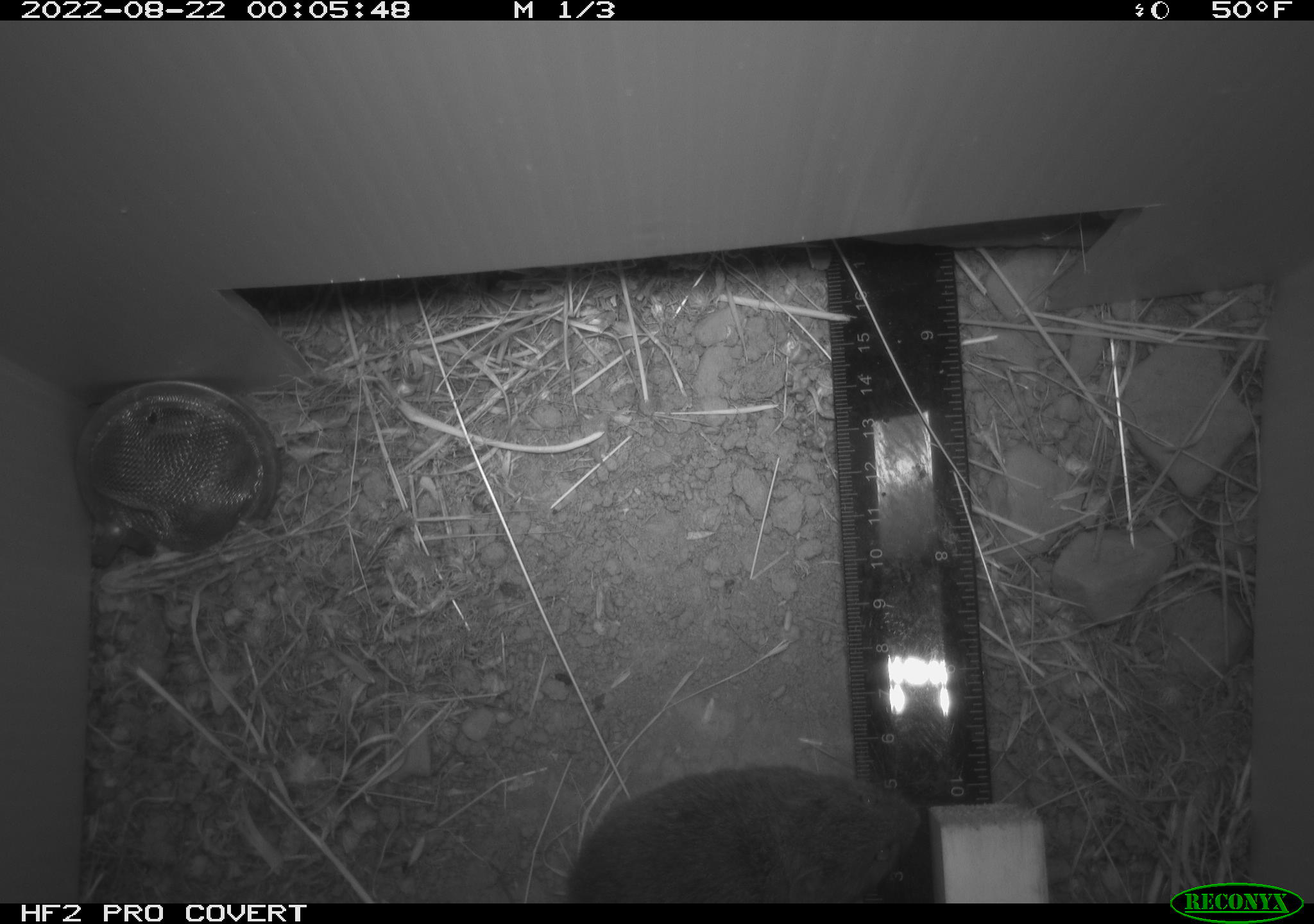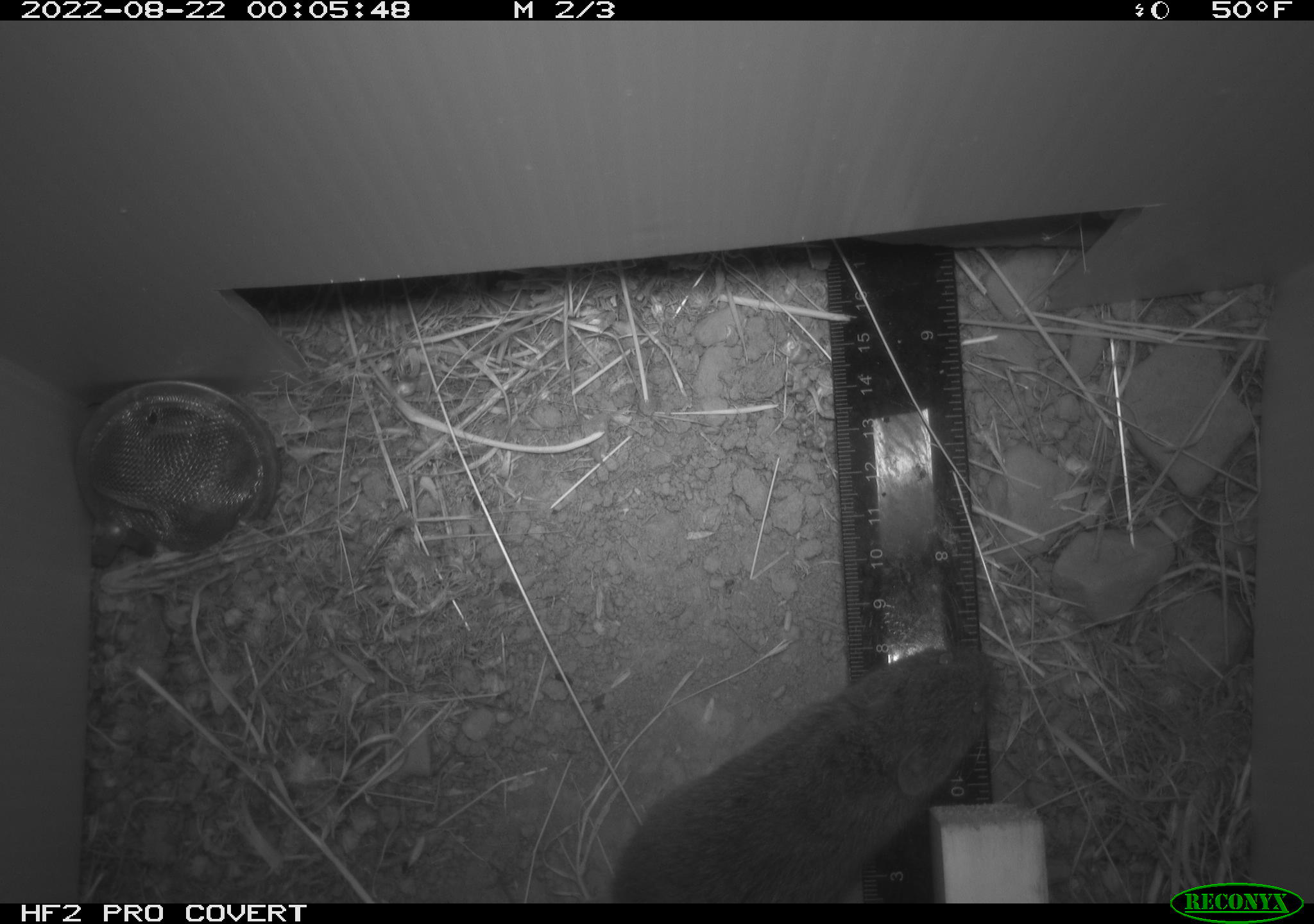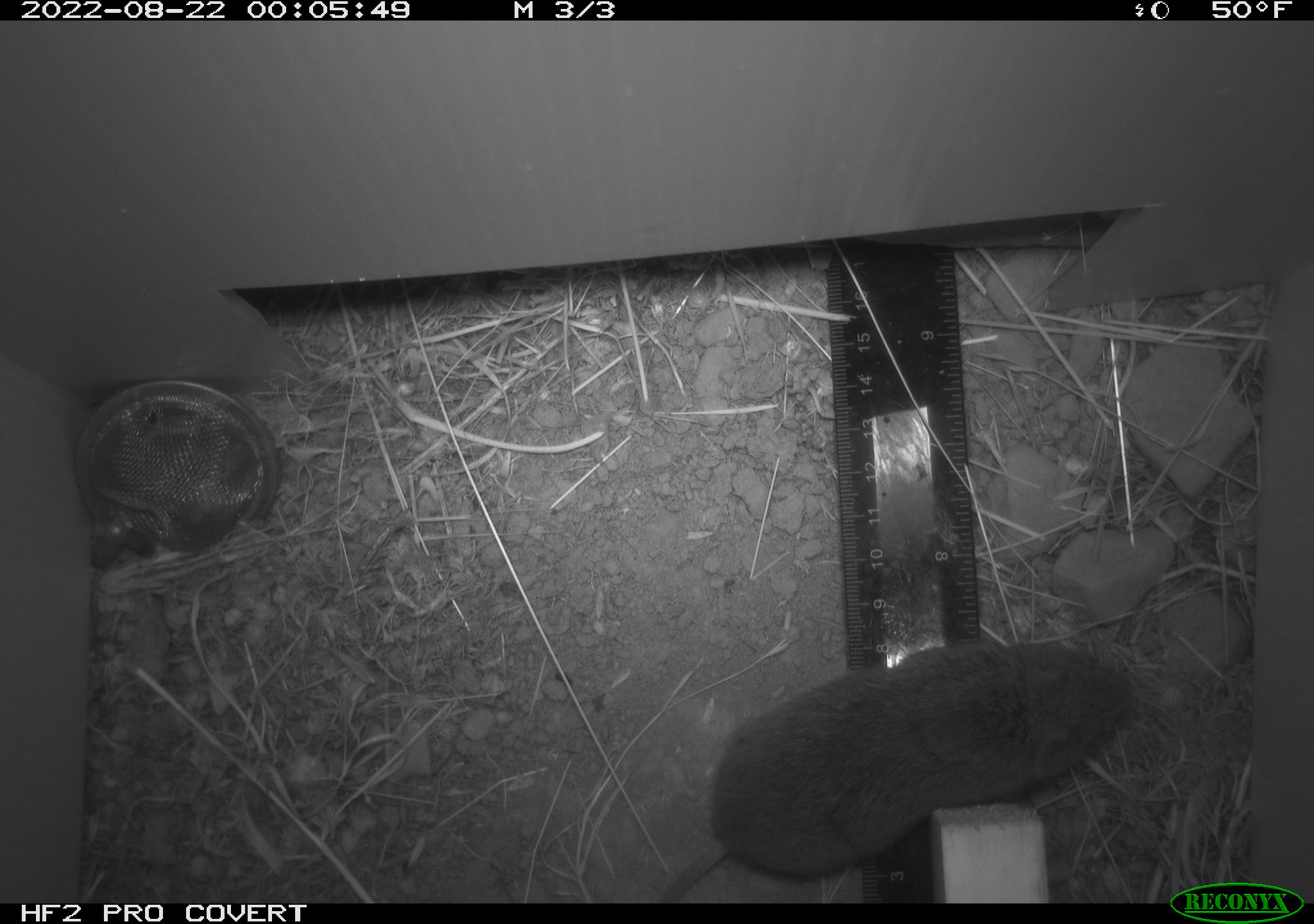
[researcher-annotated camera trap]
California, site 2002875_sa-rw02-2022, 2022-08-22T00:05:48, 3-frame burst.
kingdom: Animalia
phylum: Chordata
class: Mammalia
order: Rodentia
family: Cricetidae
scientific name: Arvicolinae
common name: voles, lemmings, and muskrats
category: arvicolinae subfamily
Arvicolinae subfamily (voles, lemmings, and muskrats) (Arvicolinae).